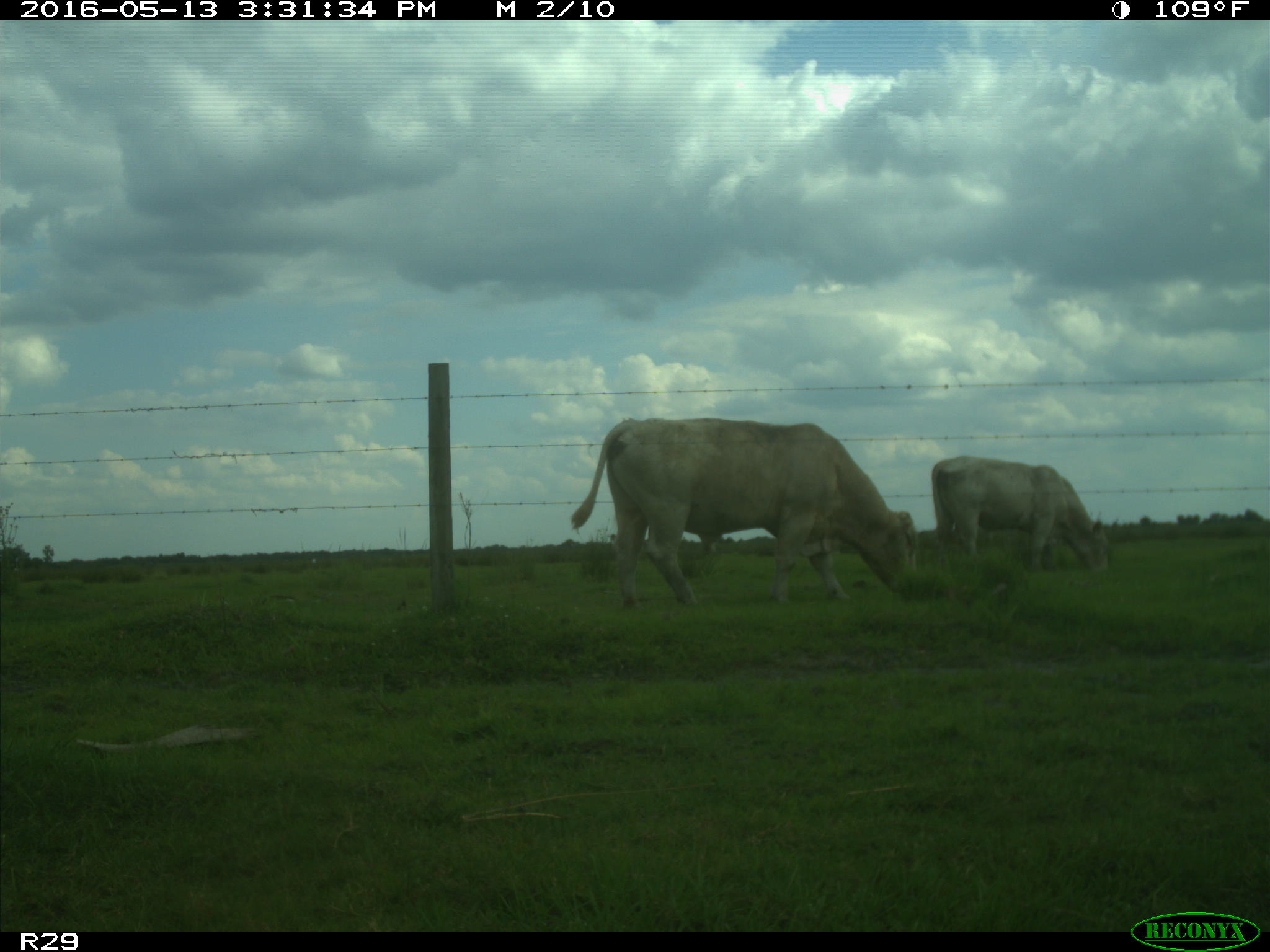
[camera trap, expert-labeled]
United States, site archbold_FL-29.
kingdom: Animalia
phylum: Chordata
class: Mammalia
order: Artiodactyla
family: Bovidae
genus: Bos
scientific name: Bos taurus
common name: domestic cow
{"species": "Bos taurus (domestic cow)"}